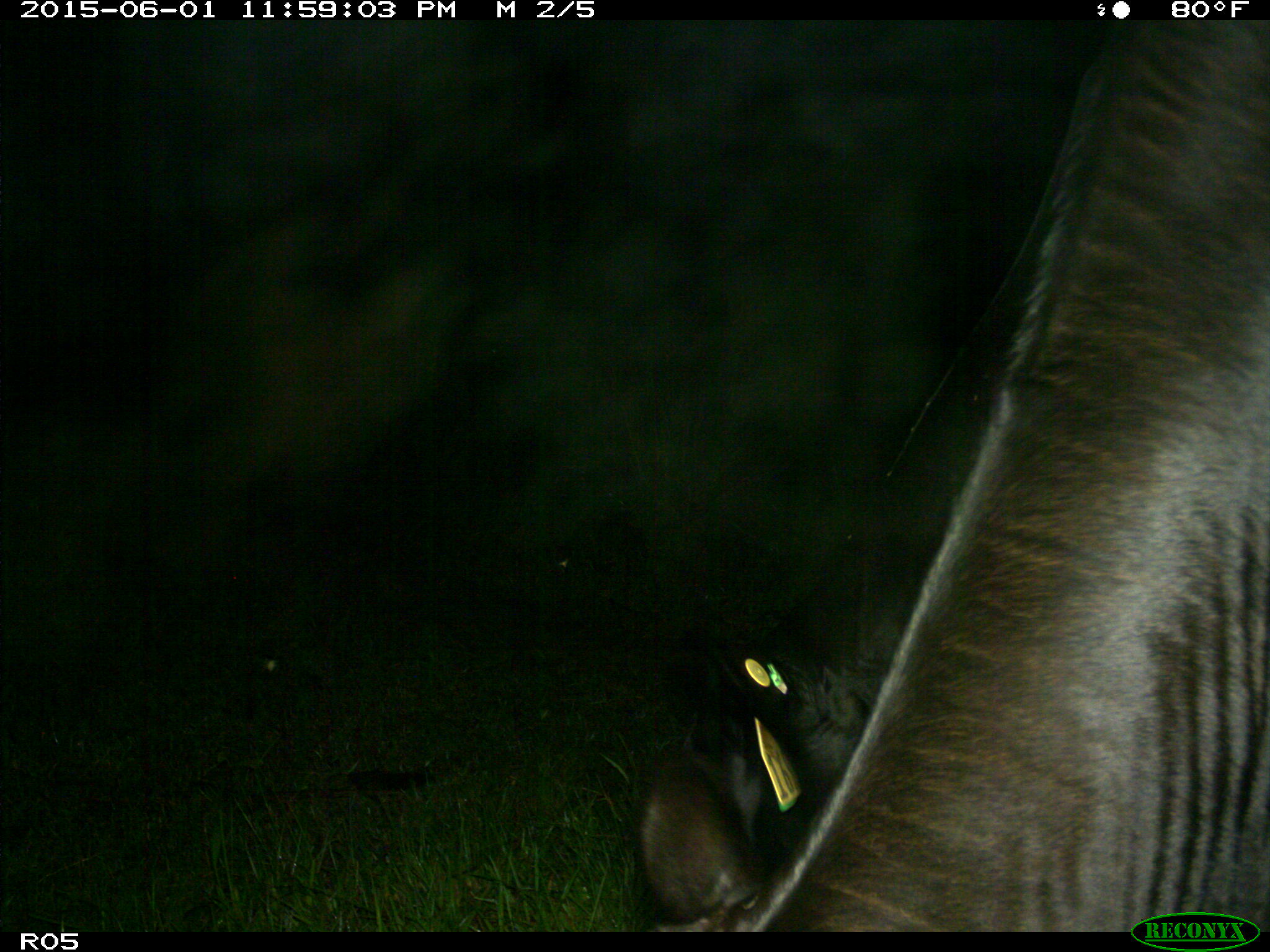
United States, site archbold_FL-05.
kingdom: Animalia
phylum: Chordata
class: Mammalia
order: Artiodactyla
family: Bovidae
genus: Bos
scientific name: Bos taurus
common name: domestic cow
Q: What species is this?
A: Bos taurus (domestic cow).